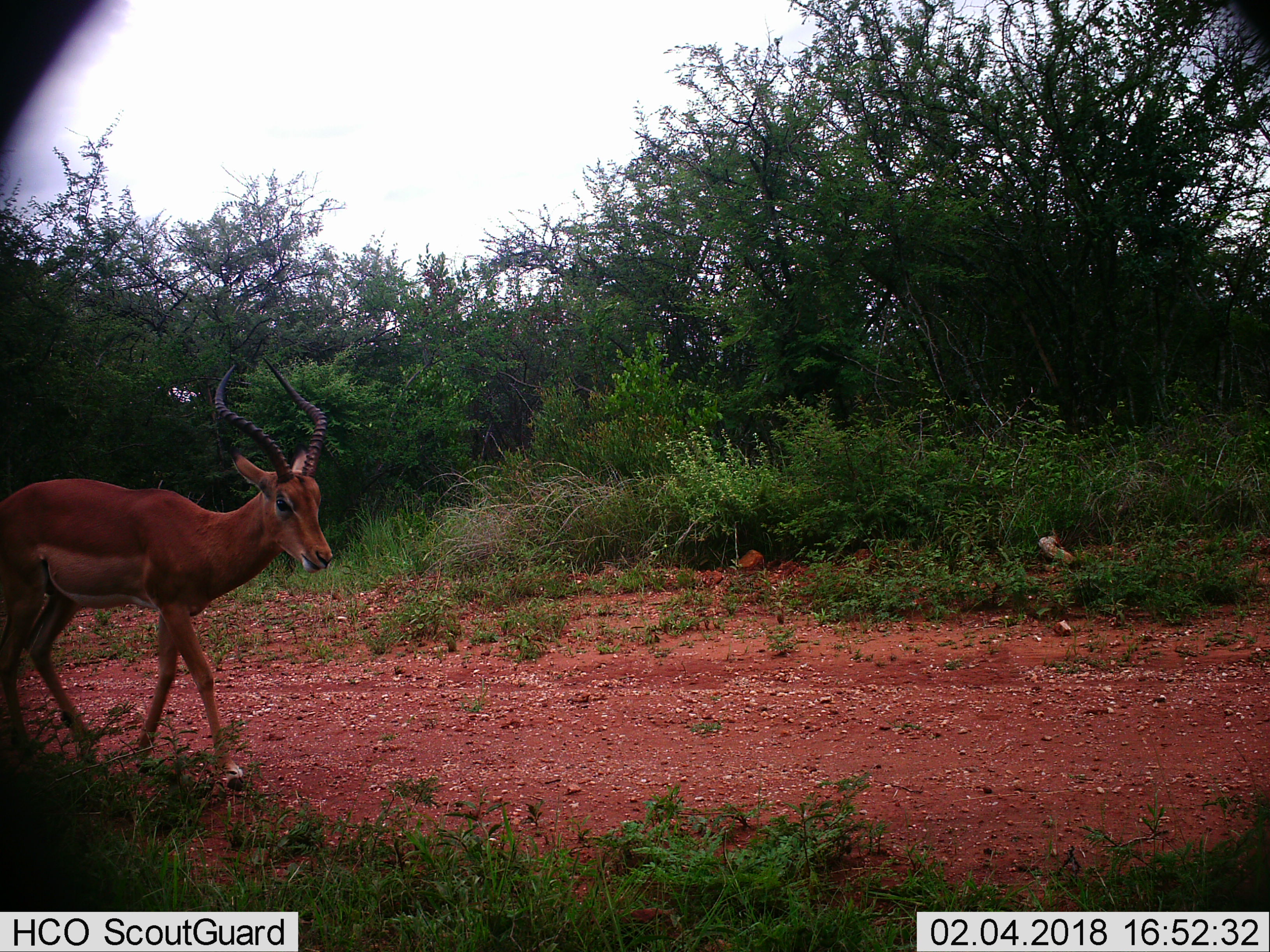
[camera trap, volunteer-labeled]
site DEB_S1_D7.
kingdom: Animalia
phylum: Chordata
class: Mammalia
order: Artiodactyla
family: Bovidae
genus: Aepyceros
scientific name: Aepyceros melampus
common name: impala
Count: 1.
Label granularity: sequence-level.